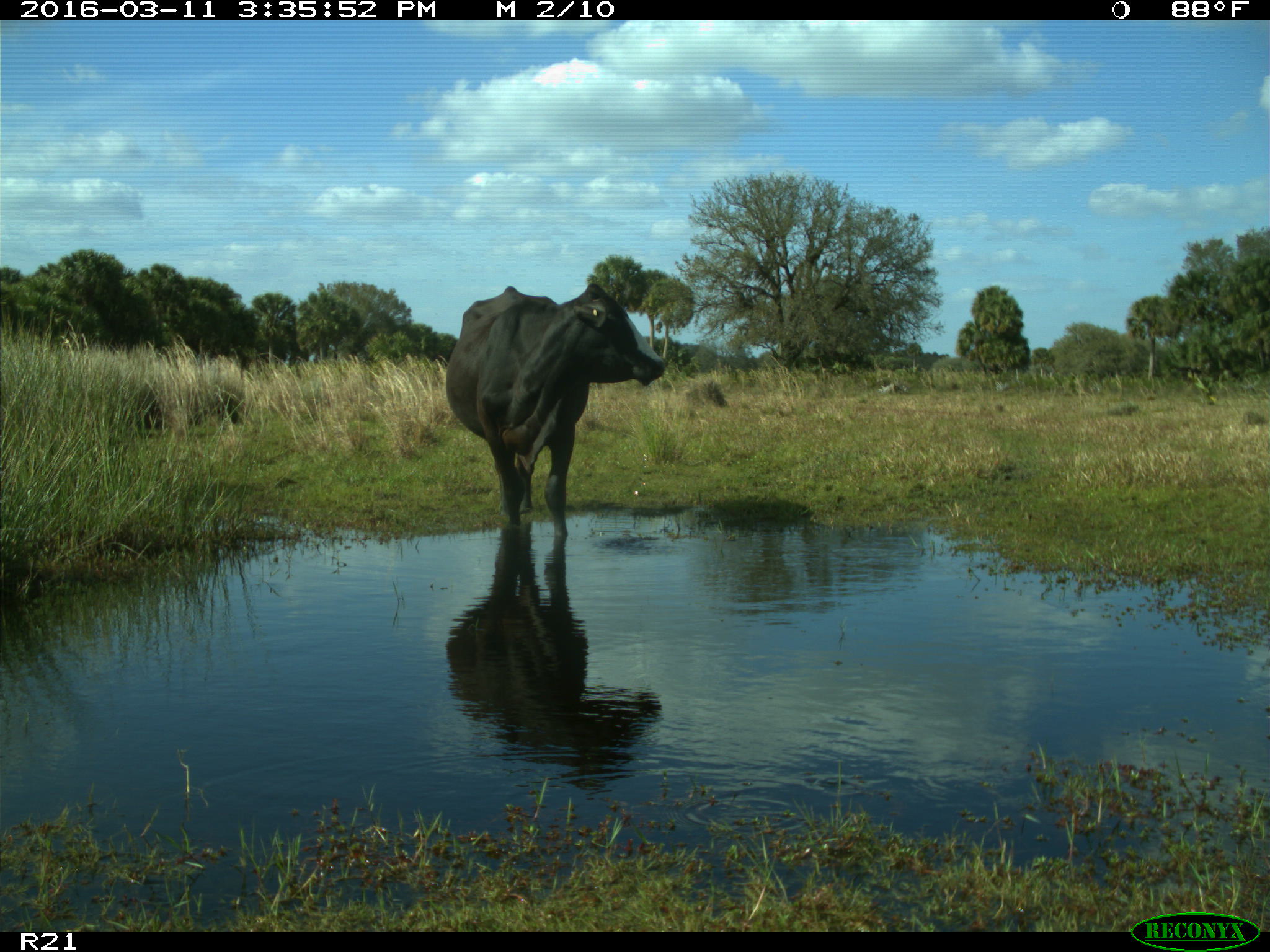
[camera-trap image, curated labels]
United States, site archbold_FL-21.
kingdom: Animalia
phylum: Chordata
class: Mammalia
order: Artiodactyla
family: Bovidae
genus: Bos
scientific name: Bos taurus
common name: domestic cow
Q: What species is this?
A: Bos taurus (domestic cow).